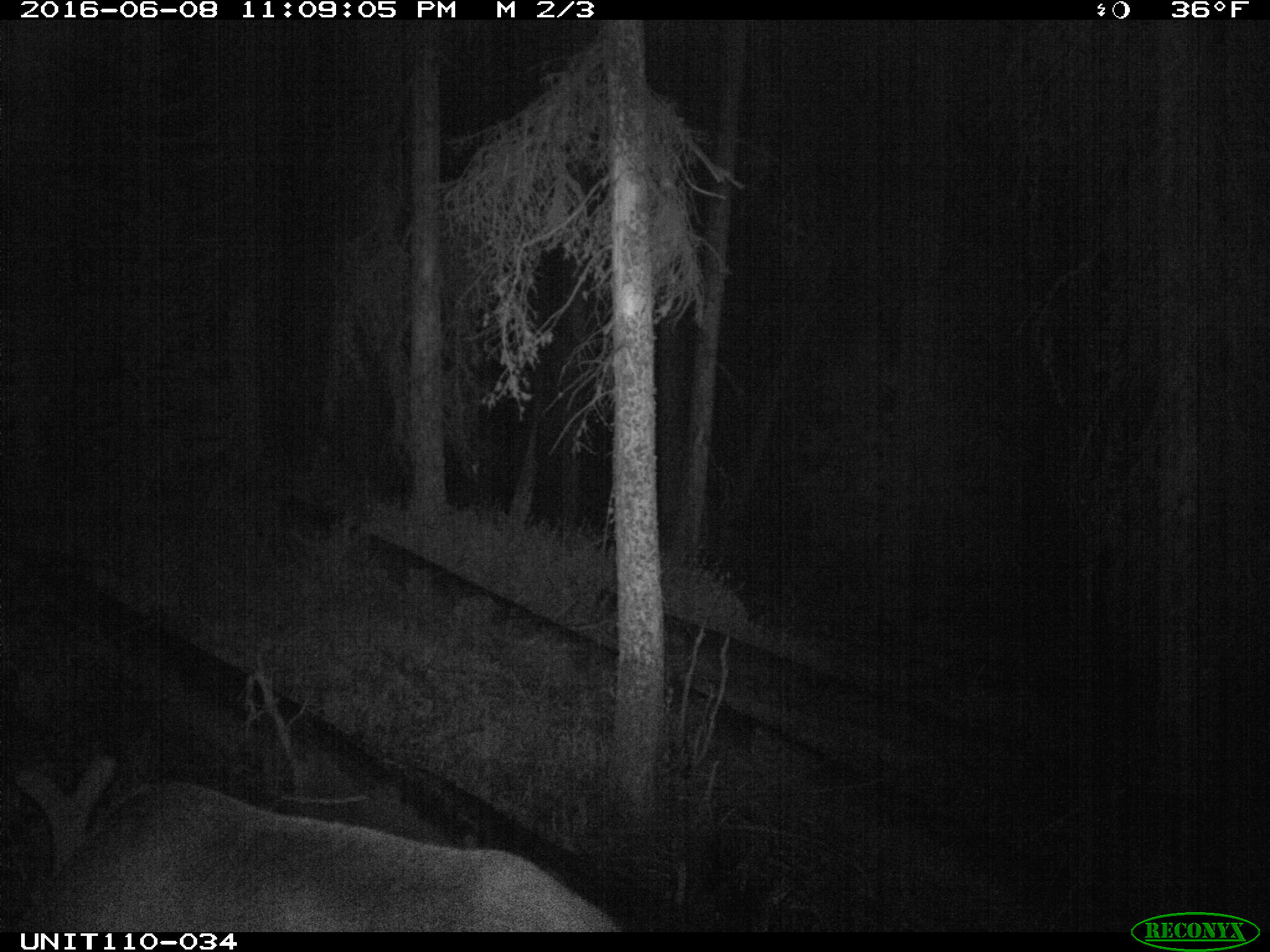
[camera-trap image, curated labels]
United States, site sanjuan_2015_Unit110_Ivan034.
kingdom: Animalia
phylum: Chordata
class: Mammalia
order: Artiodactyla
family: Cervidae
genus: Cervus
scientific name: Cervus elaphus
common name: red deer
Cervus elaphus (red deer).